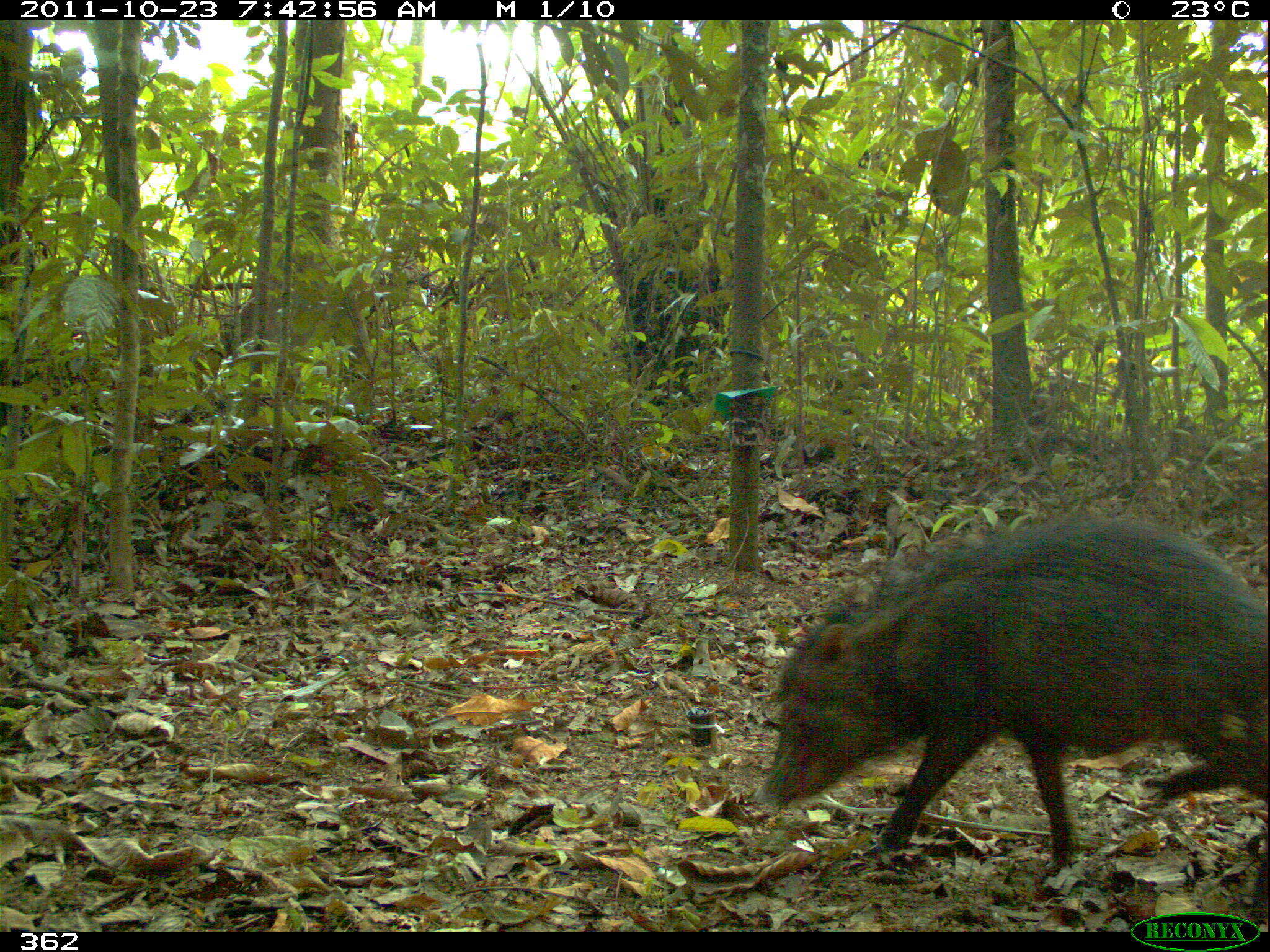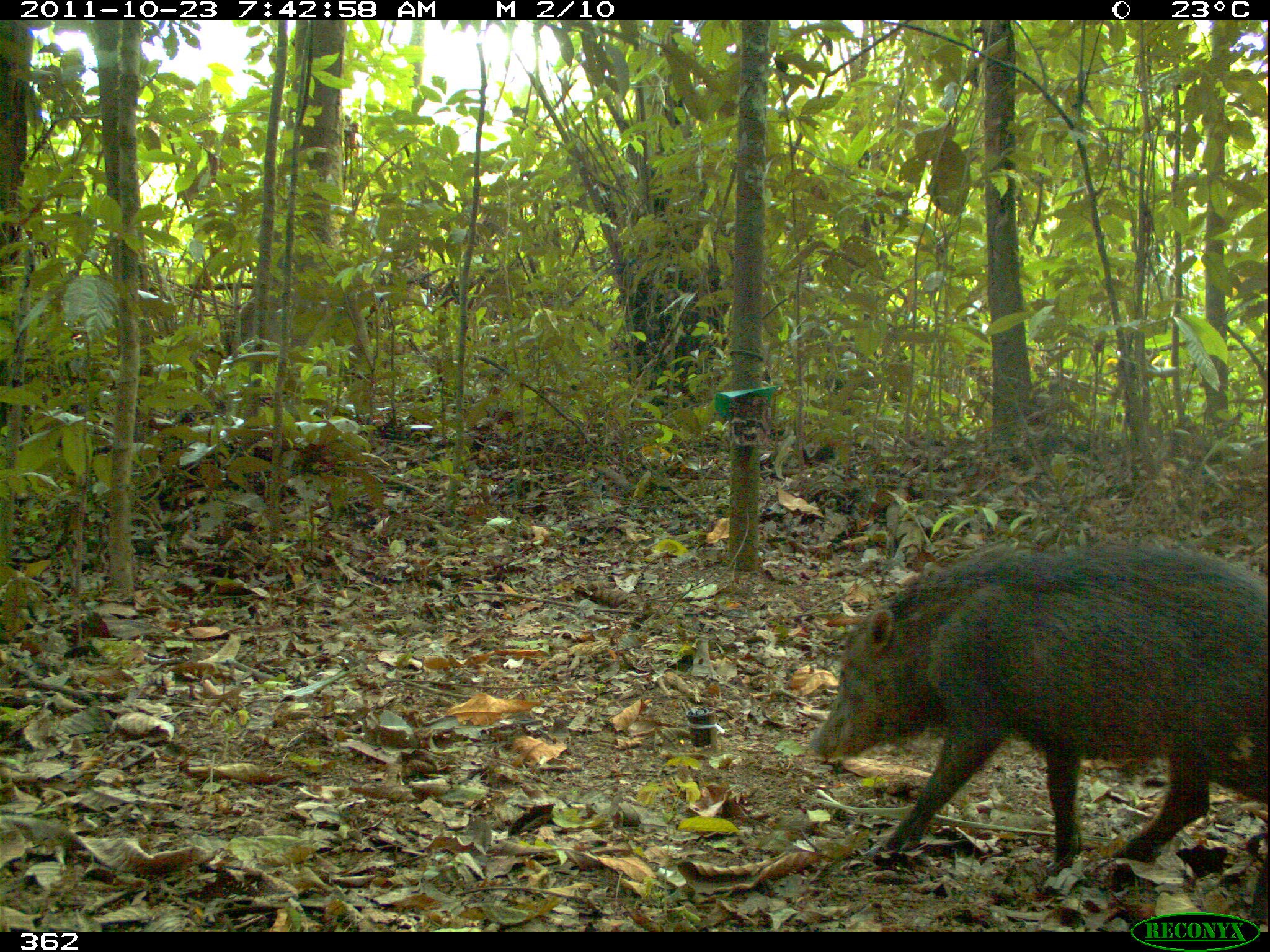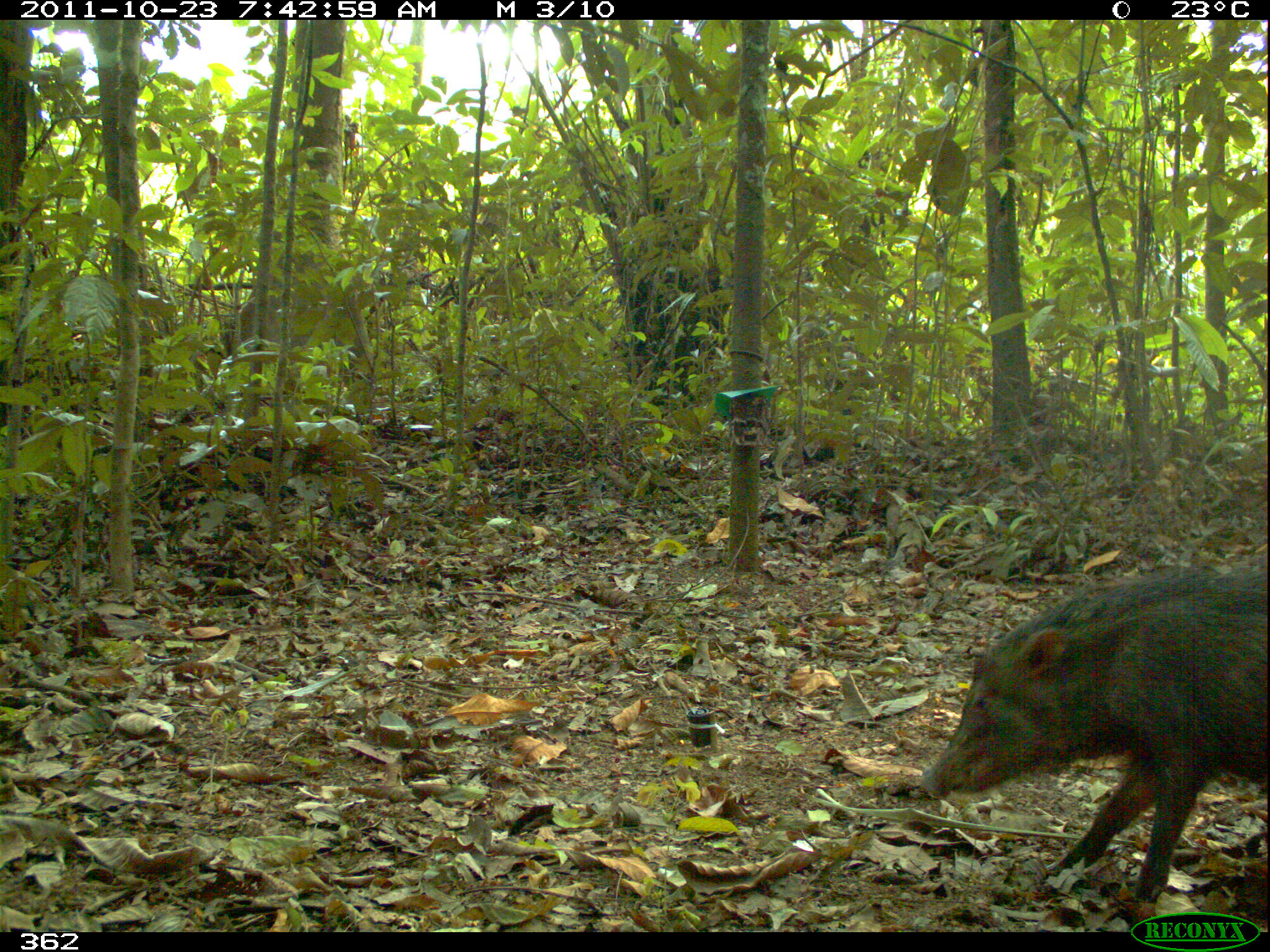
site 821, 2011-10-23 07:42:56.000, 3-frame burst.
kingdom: Animalia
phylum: Chordata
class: Mammalia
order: Artiodactyla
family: Tayassuidae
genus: Tayassu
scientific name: Tayassu pecari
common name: white-lipped peccary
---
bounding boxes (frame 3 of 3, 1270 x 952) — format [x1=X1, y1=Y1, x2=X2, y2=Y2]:
tayassu pecari: [x1=916, y1=557, x2=1269, y2=923]